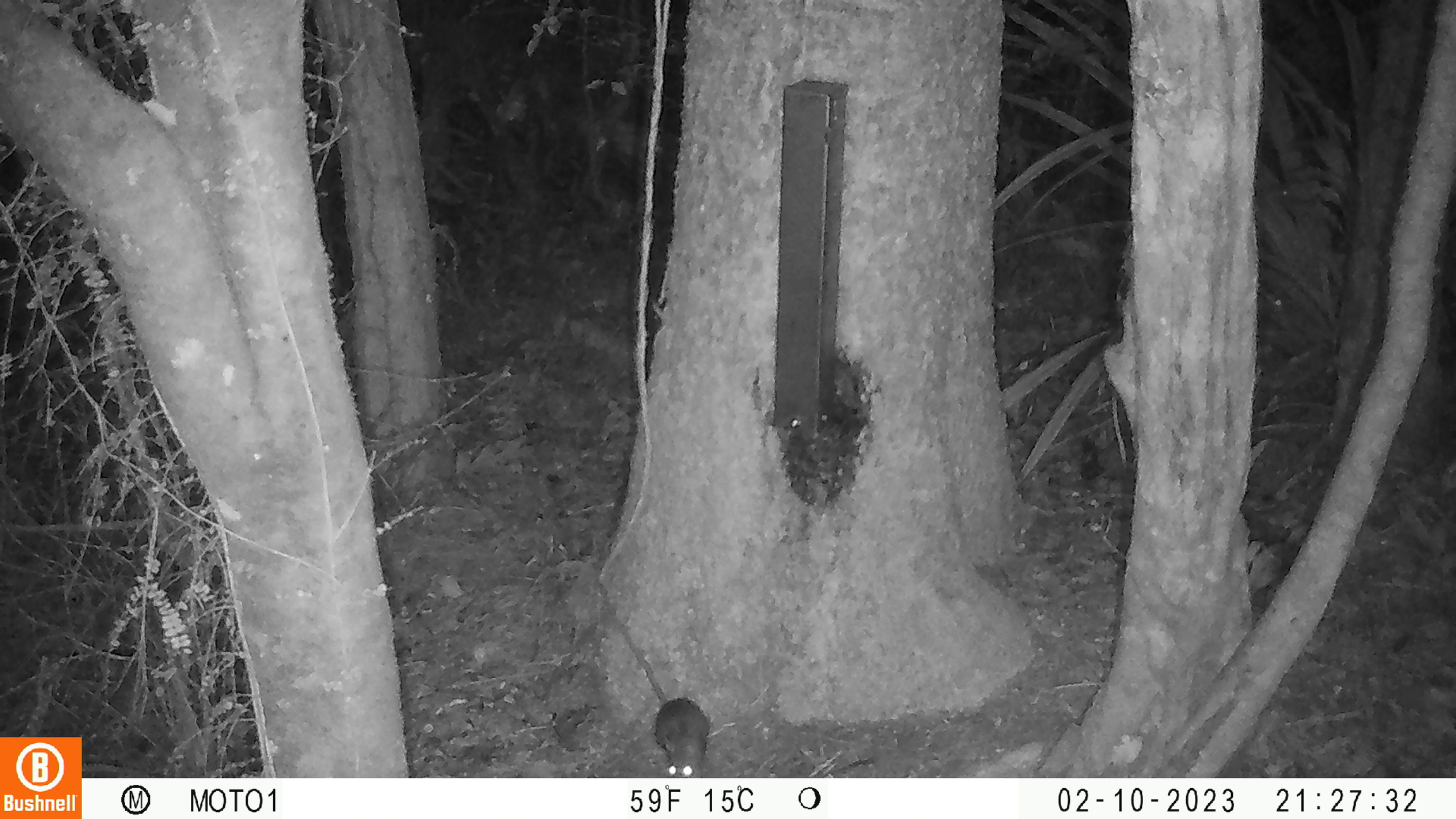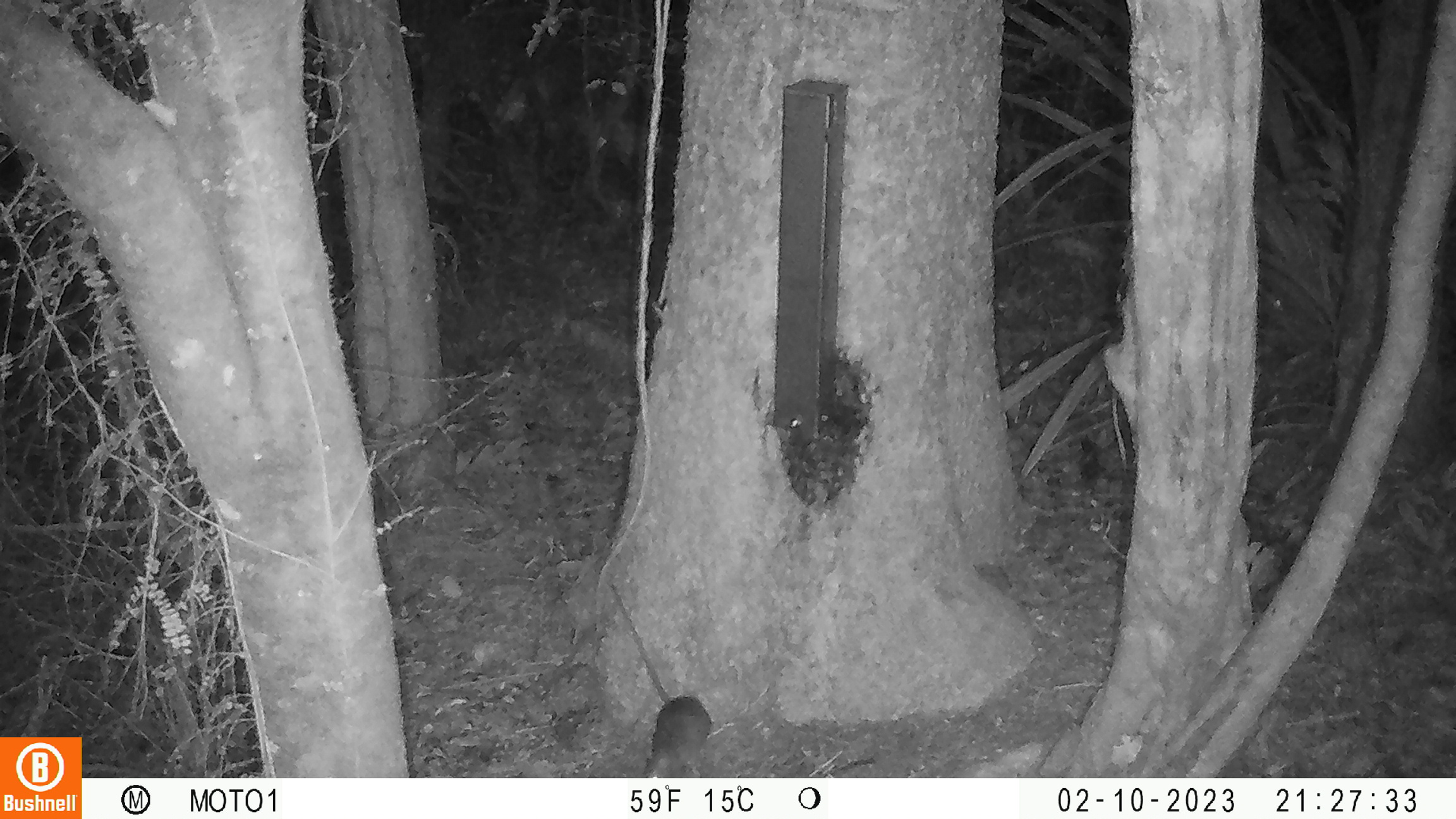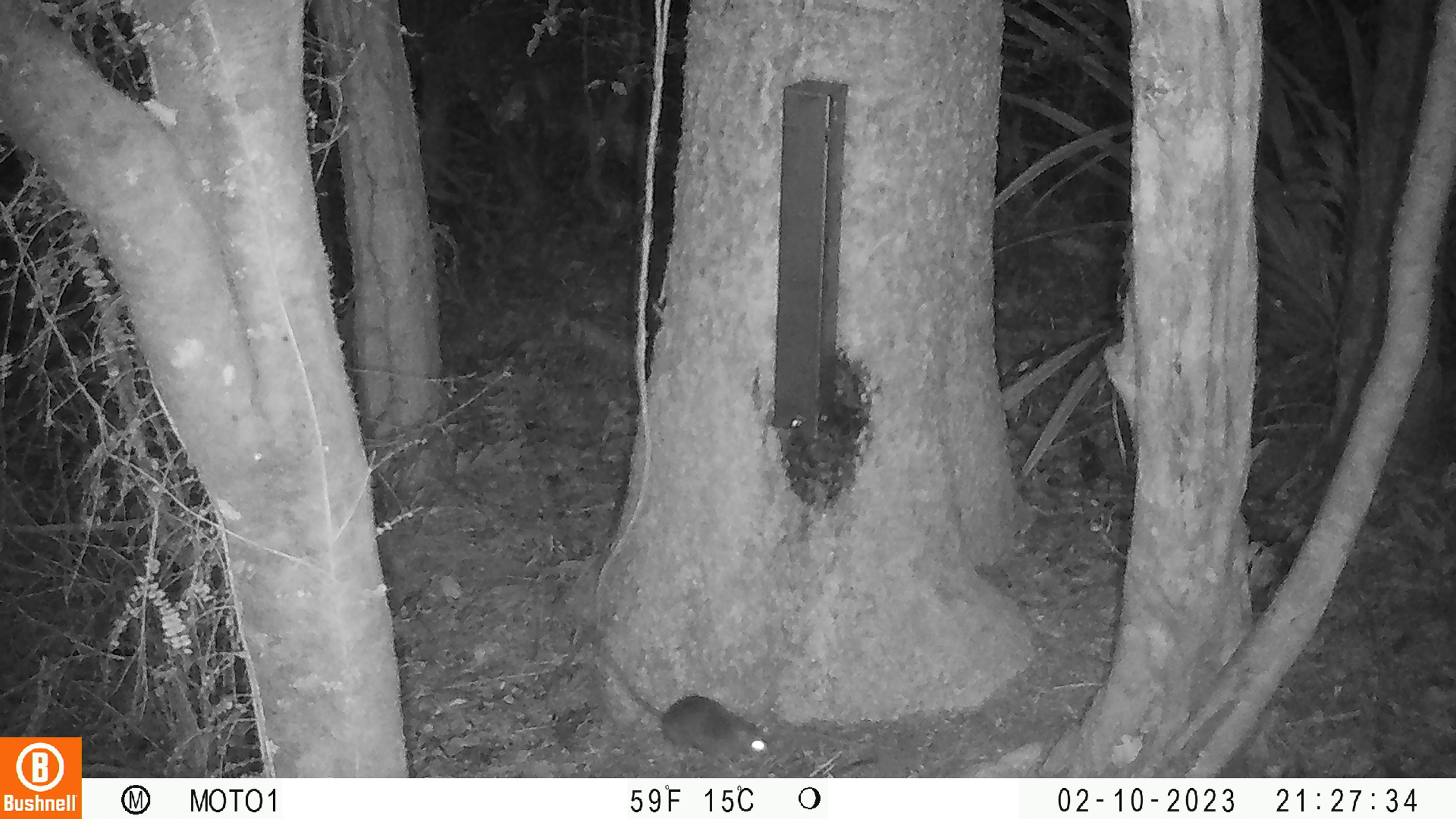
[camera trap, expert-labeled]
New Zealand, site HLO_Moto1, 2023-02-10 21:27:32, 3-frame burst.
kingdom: Animalia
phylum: Chordata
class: Mammalia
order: Rodentia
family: Muridae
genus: Rattus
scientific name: Rattus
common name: rat